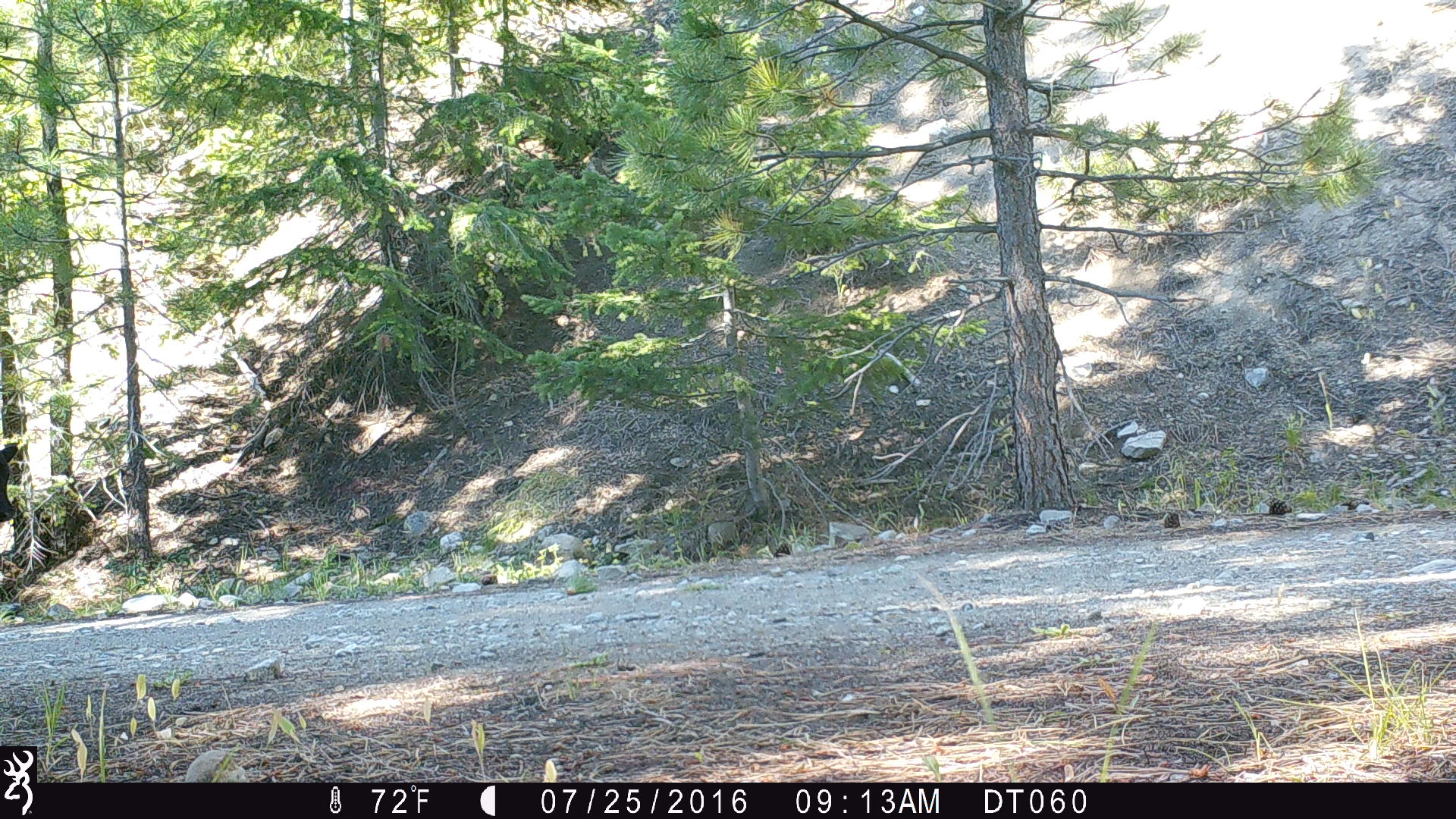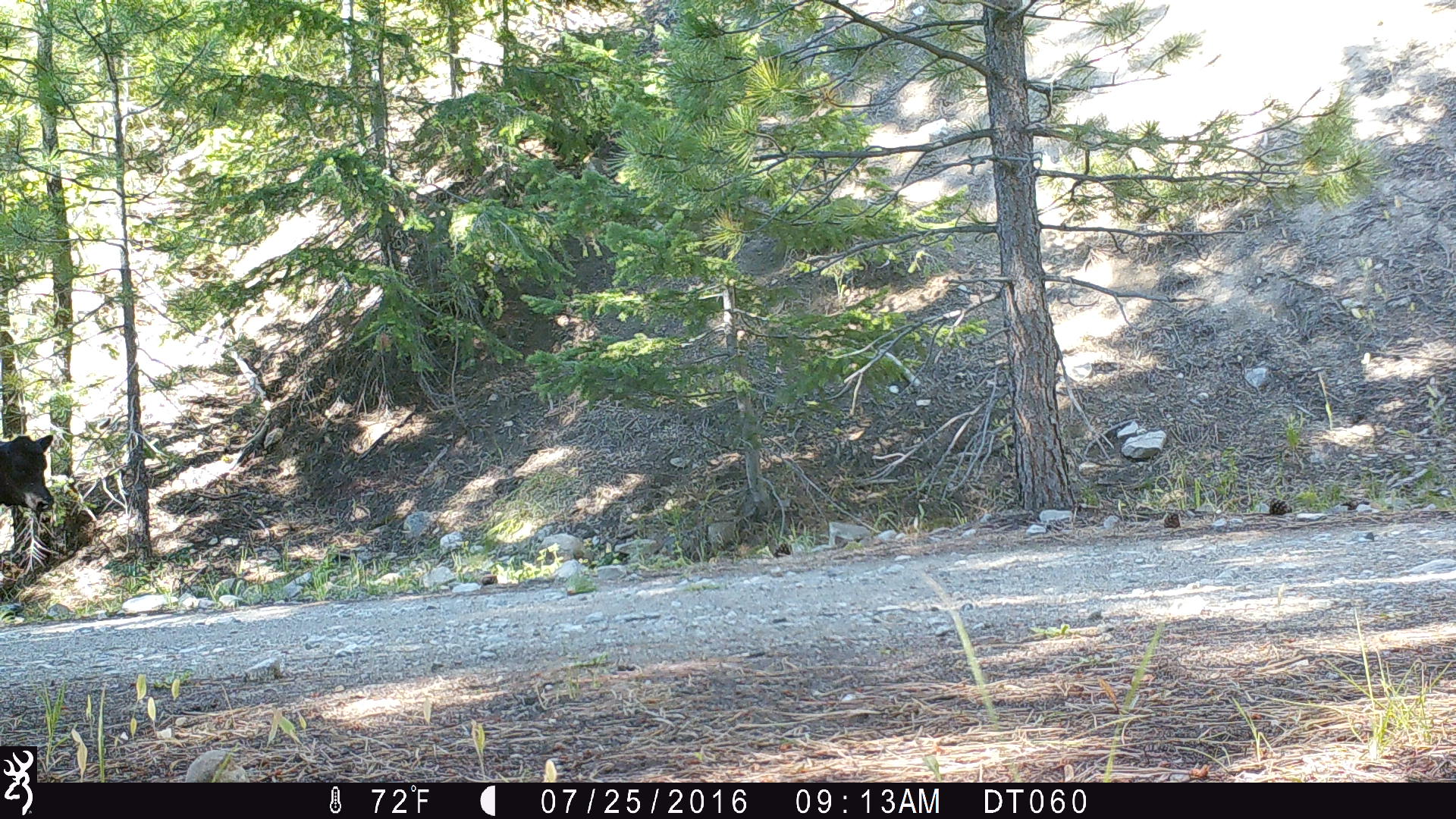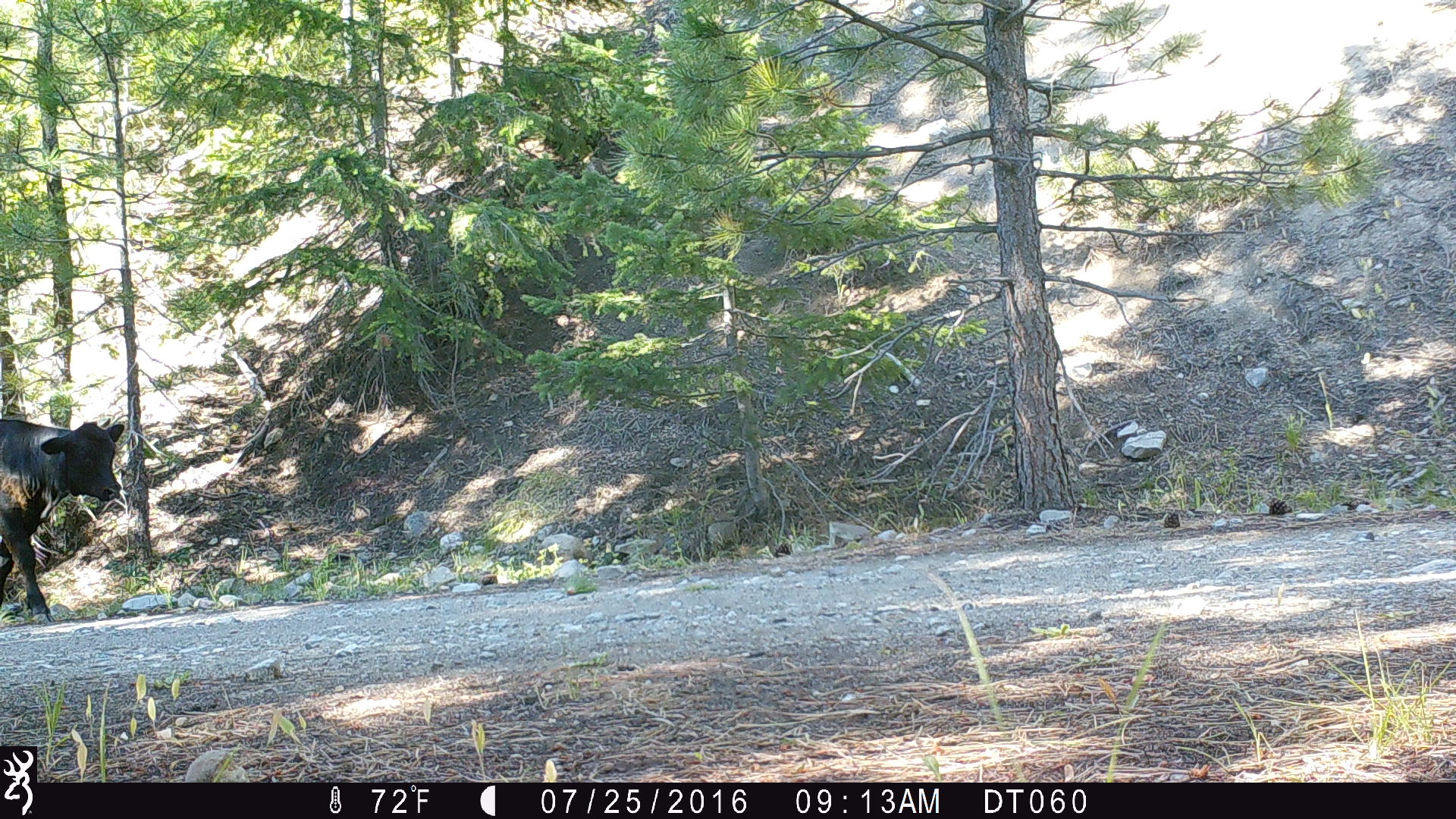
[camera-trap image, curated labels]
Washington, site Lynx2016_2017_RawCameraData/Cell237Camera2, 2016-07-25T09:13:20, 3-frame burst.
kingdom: Animalia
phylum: Chordata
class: Mammalia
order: Artiodactyla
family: Bovidae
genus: Bos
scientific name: Bos taurus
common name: domestic cattle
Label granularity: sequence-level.